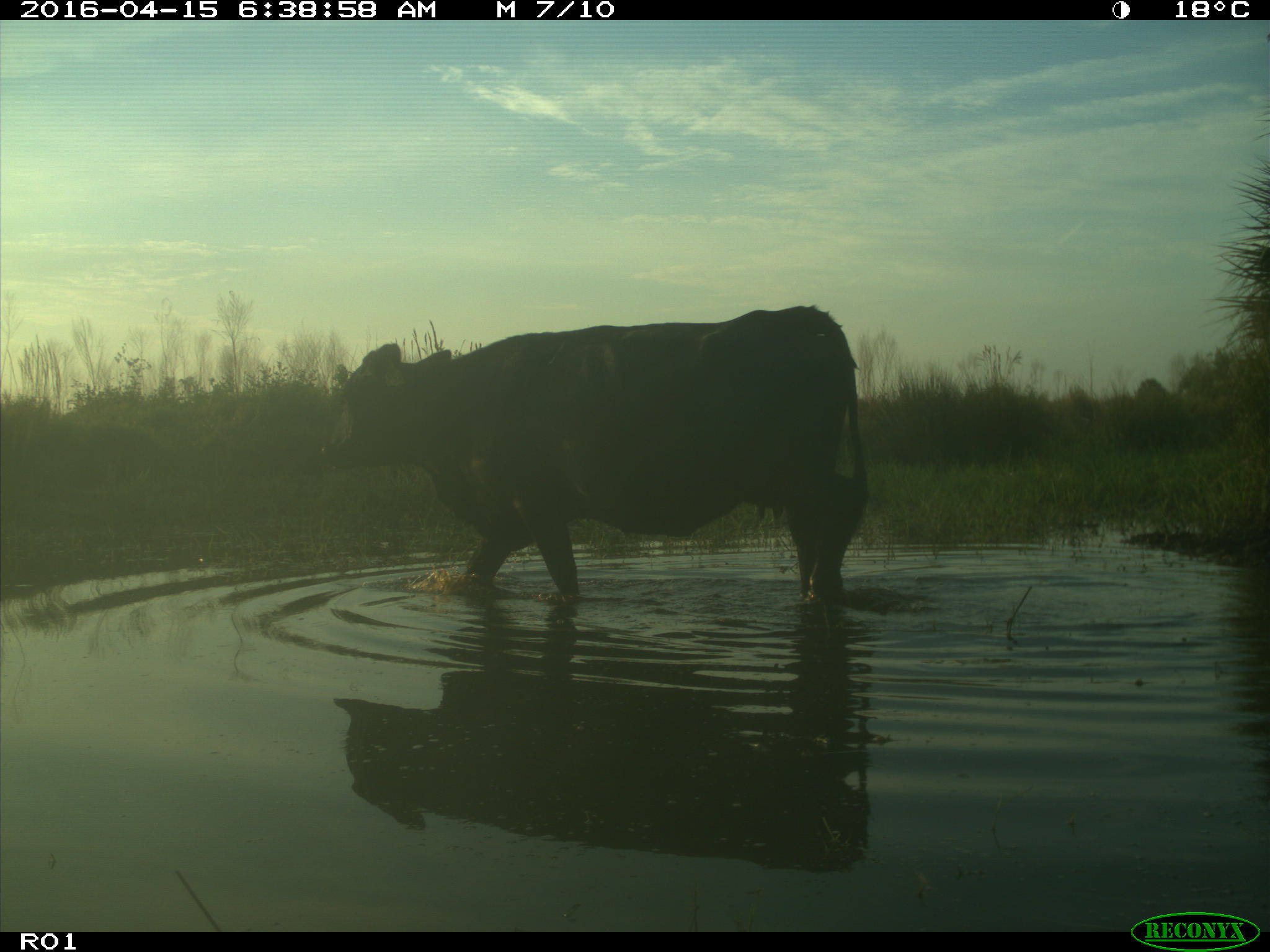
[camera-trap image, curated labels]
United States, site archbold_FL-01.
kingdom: Animalia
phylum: Chordata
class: Mammalia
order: Artiodactyla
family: Bovidae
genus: Bos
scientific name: Bos taurus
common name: domestic cow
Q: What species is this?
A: Bos taurus (domestic cow).